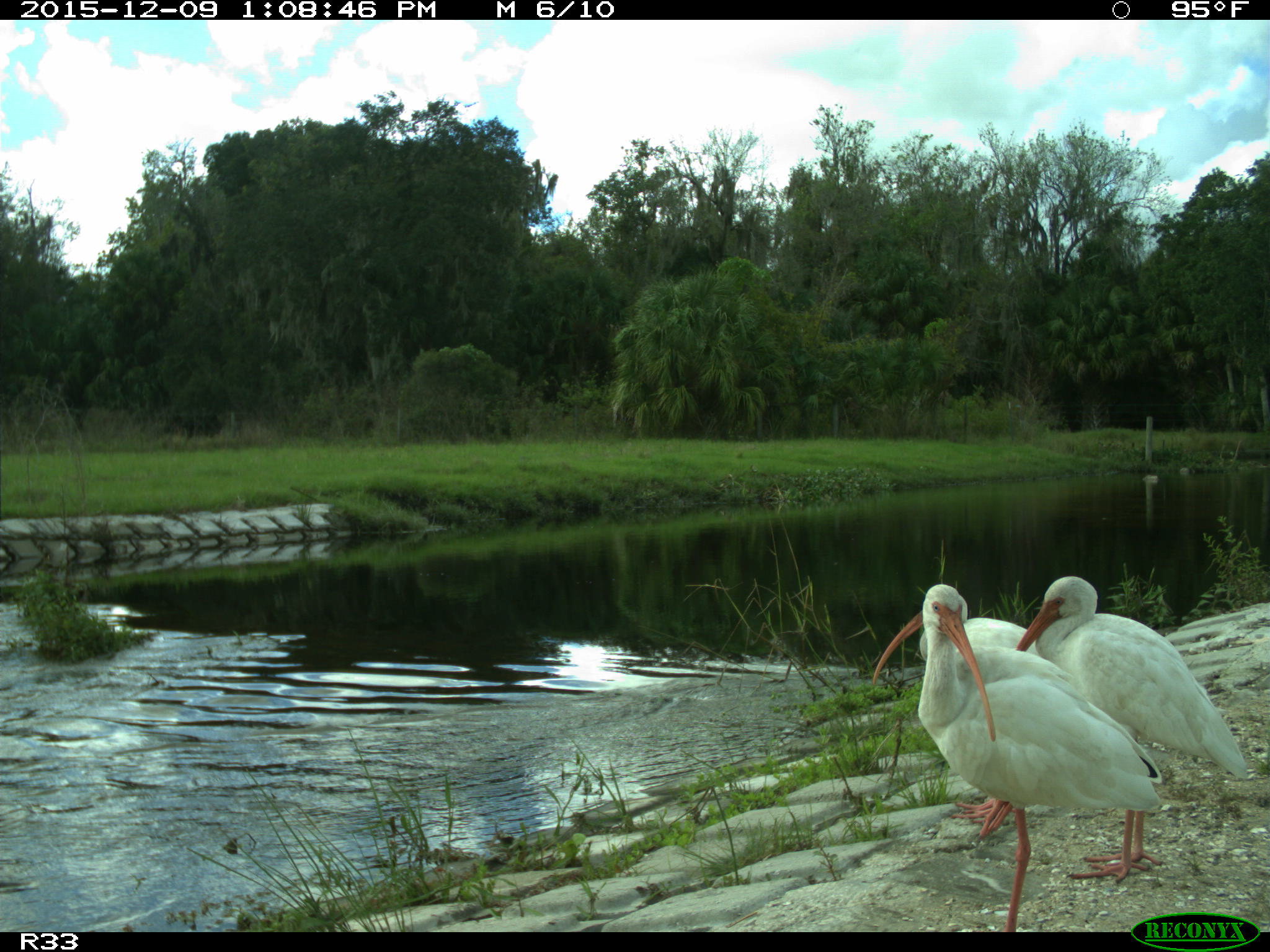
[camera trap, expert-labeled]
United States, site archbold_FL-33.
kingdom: Animalia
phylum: Chordata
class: Aves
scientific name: Aves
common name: birds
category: unidentified bird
Unidentified bird (birds) (Aves).